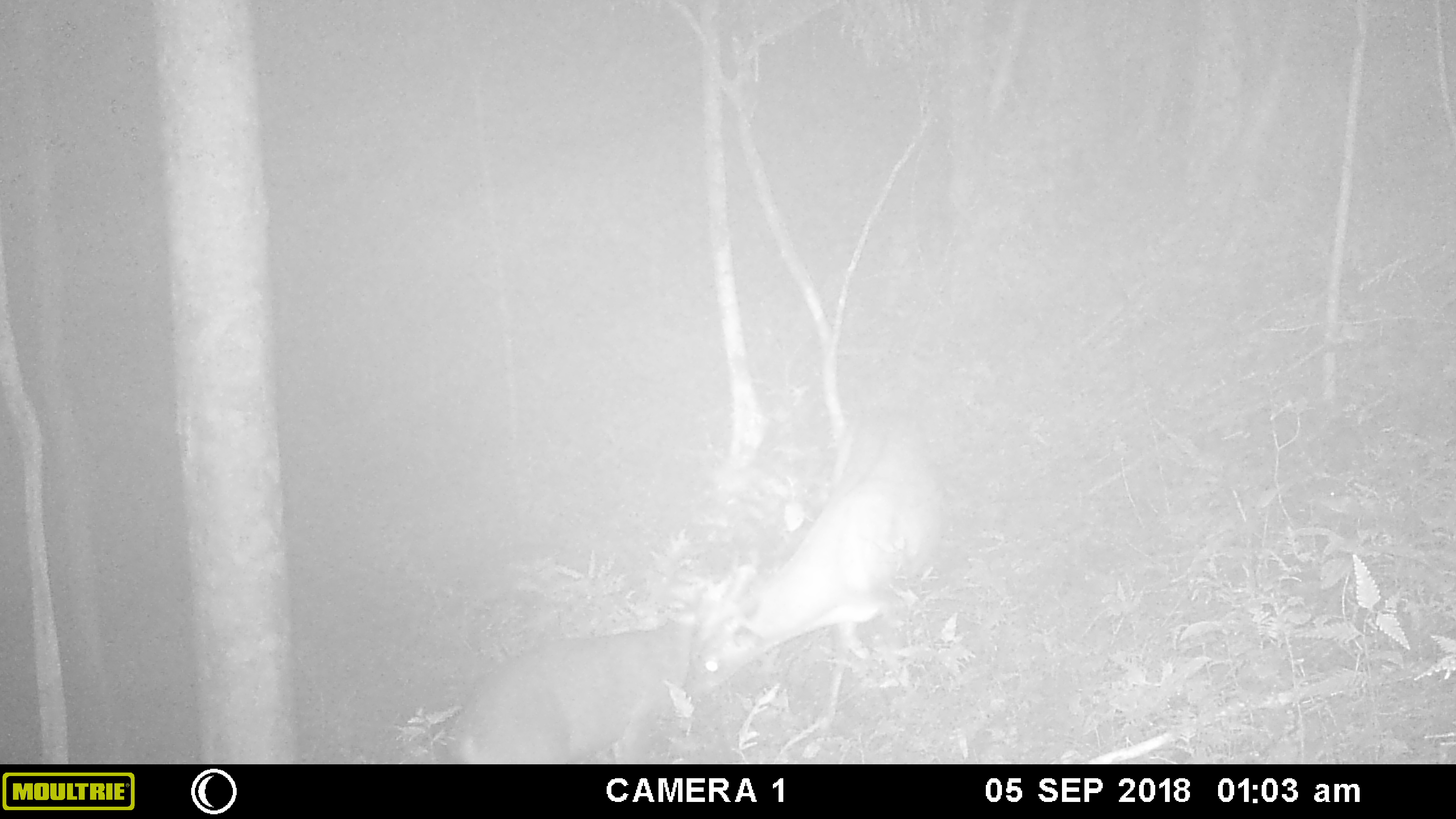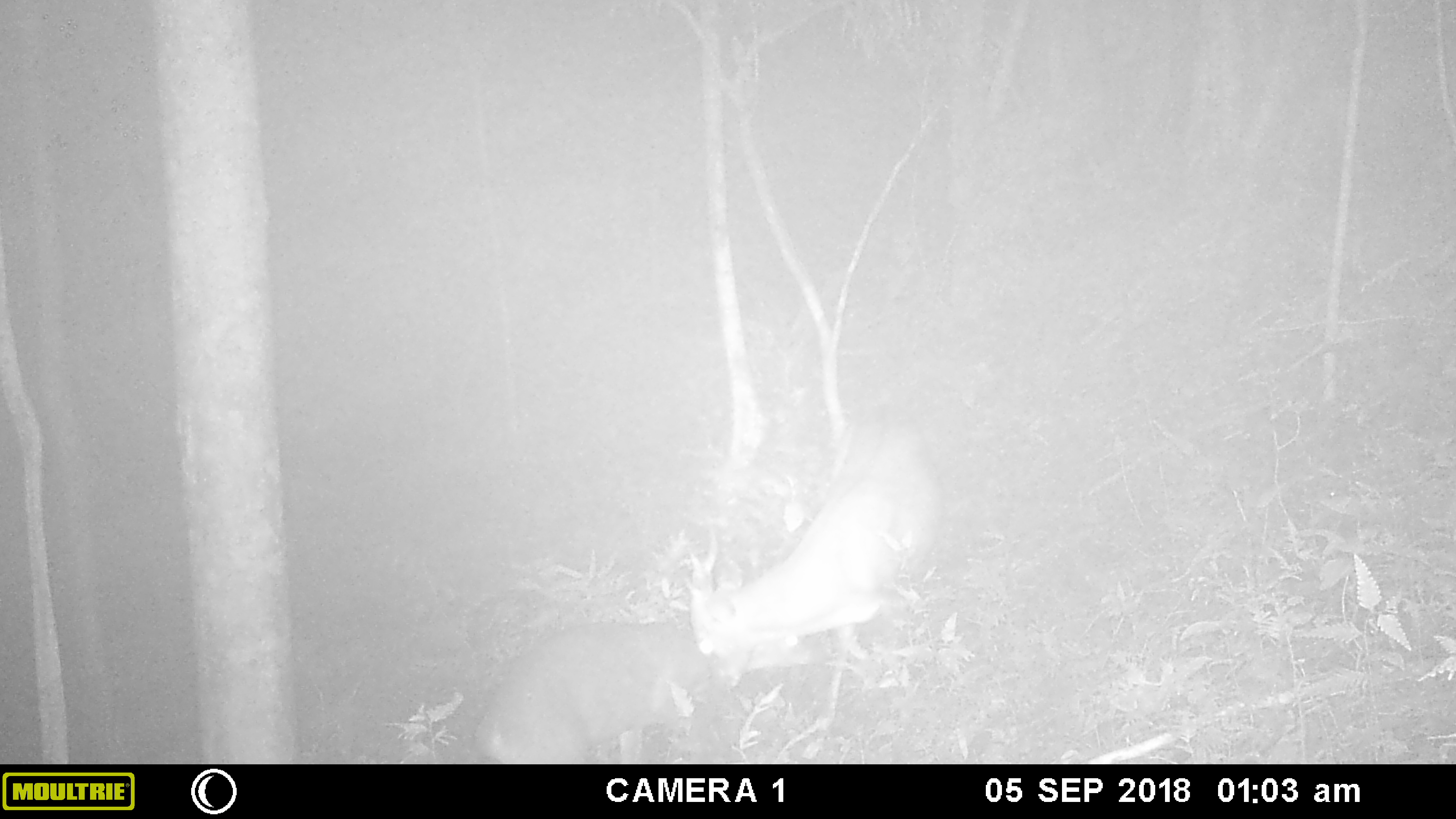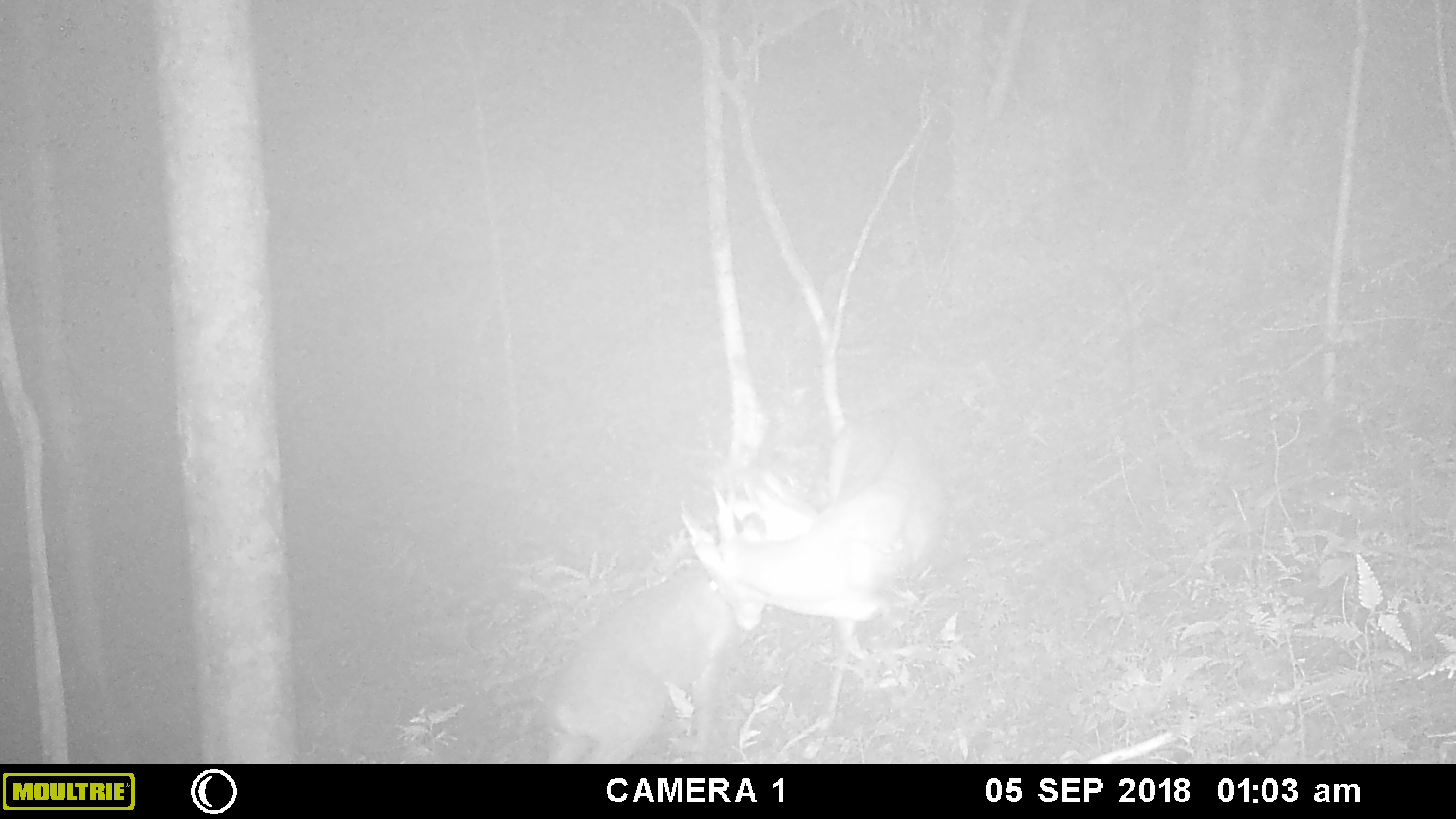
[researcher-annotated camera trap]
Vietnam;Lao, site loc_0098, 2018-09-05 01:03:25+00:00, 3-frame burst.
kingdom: Animalia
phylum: Chordata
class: Mammalia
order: Artiodactyla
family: Cervidae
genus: Muntiacus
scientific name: Muntiacus vuquangensis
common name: large-antlered muntjac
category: large antlered muntjac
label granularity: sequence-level